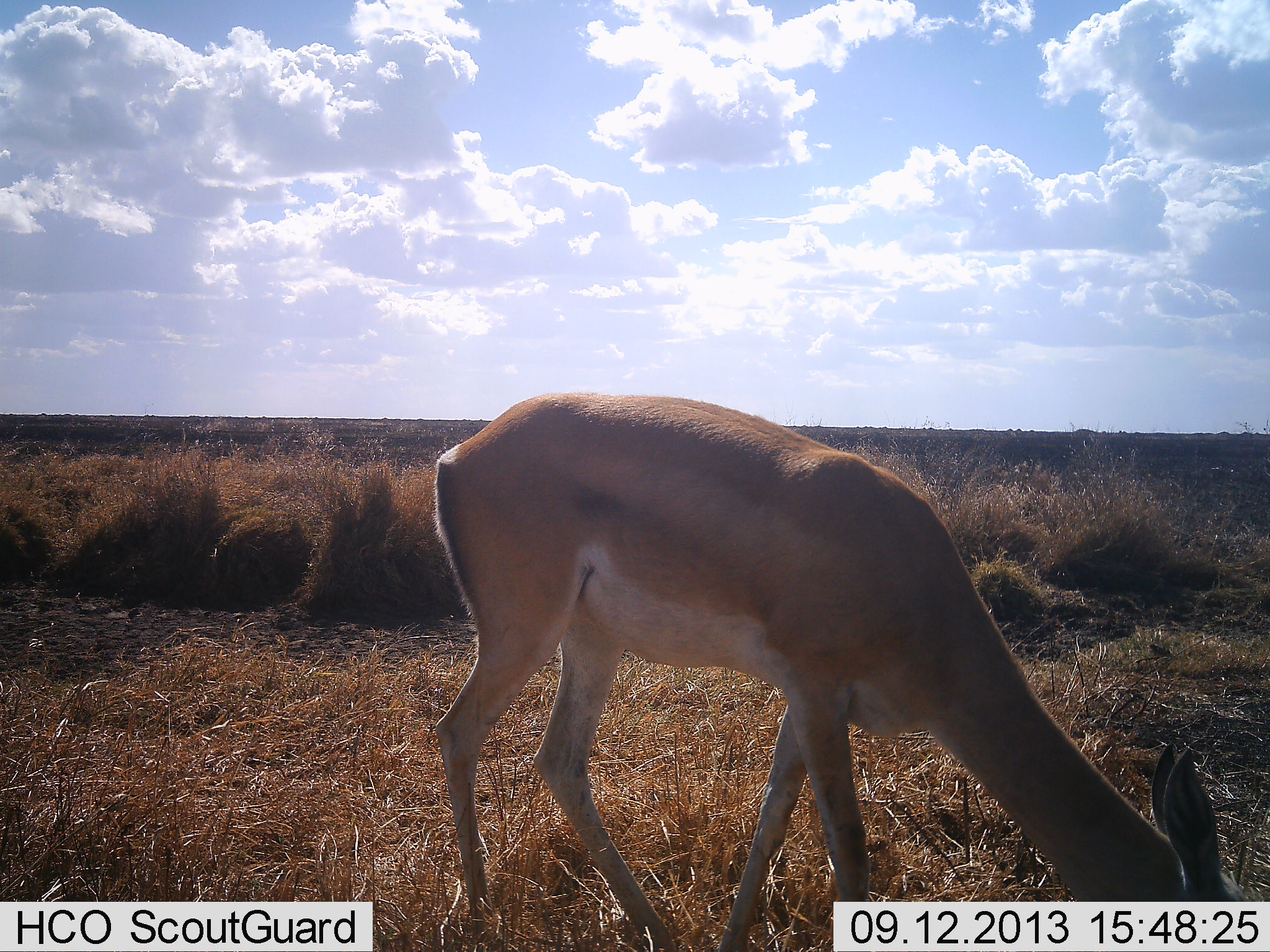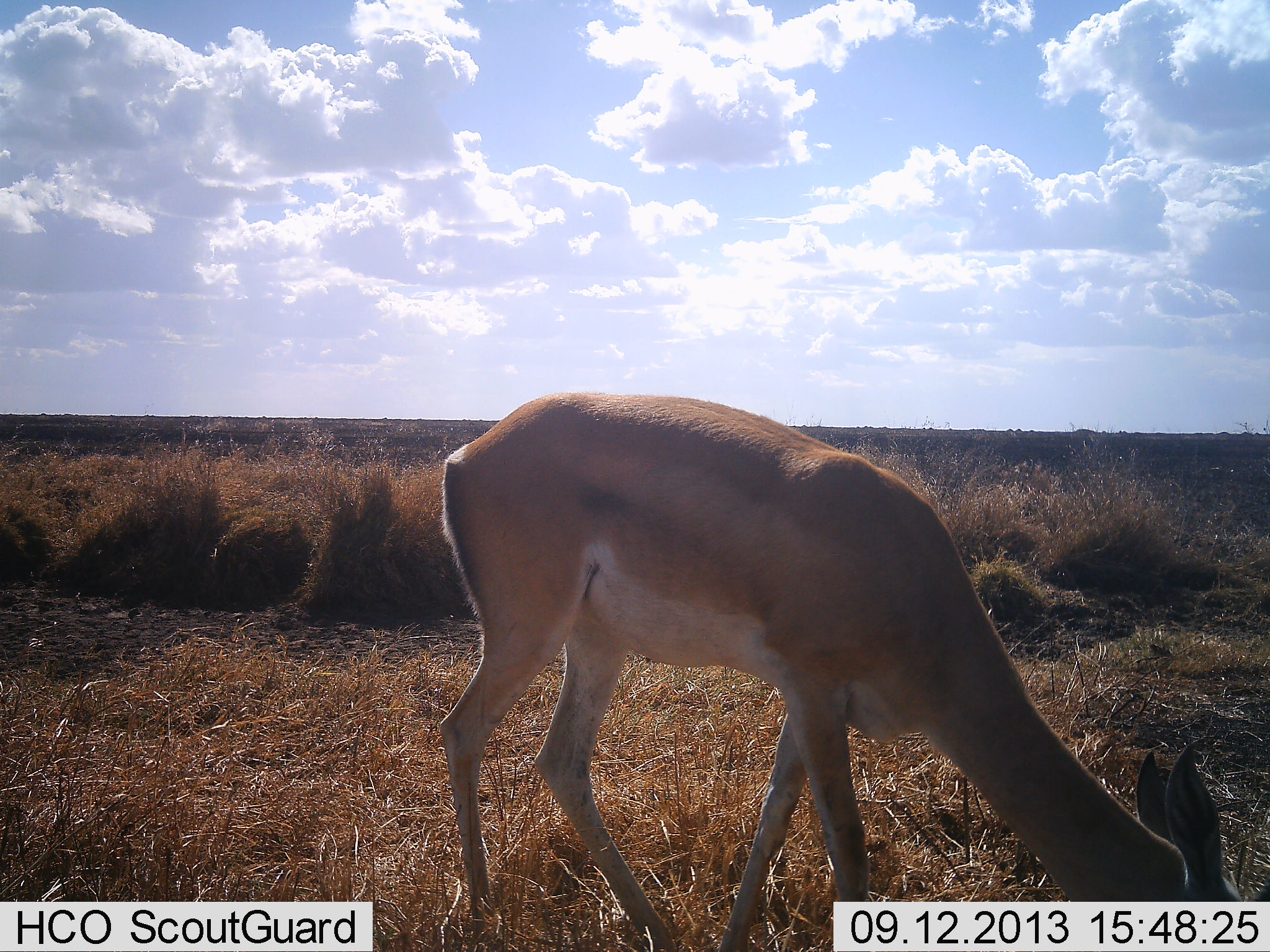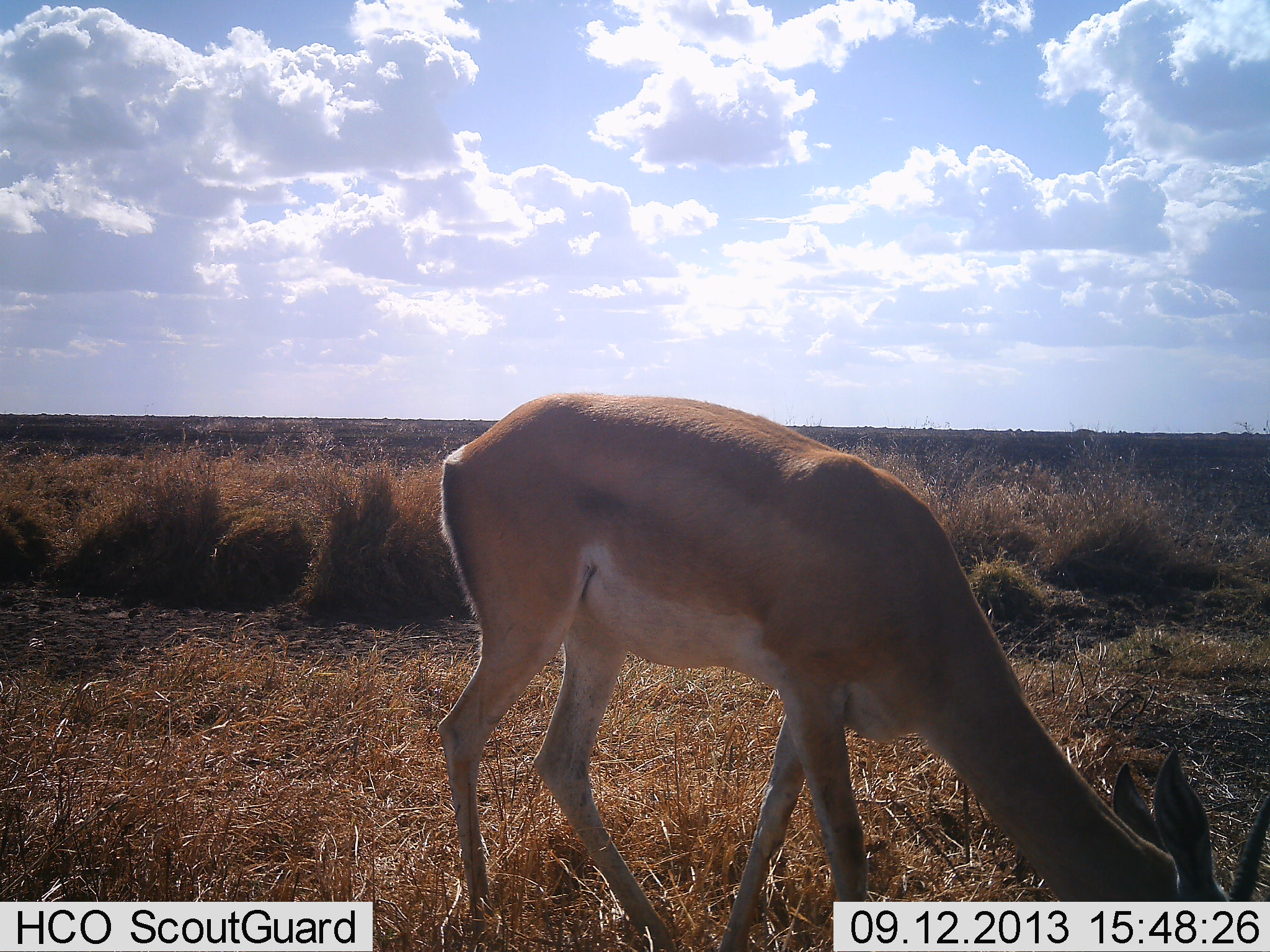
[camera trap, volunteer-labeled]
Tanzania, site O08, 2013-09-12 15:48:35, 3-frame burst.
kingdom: Animalia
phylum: Chordata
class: Mammalia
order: Artiodactyla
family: Bovidae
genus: Nanger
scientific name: Nanger granti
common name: grant's gazelle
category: gazellegrants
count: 1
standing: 21%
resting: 0%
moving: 0%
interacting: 0%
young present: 0%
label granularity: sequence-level